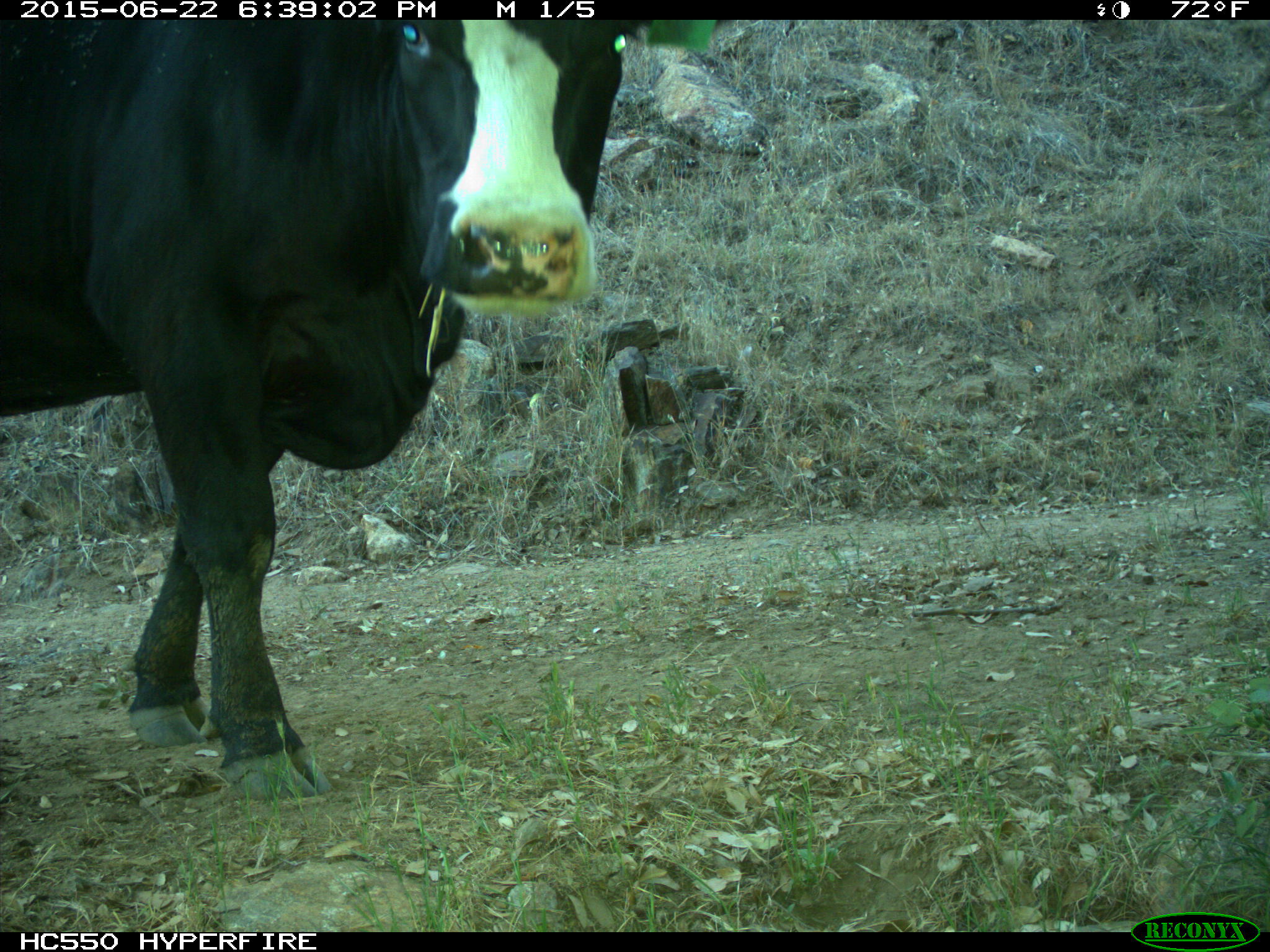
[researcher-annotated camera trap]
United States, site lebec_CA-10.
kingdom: Animalia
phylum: Chordata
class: Mammalia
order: Artiodactyla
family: Bovidae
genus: Bos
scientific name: Bos taurus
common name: domestic cow